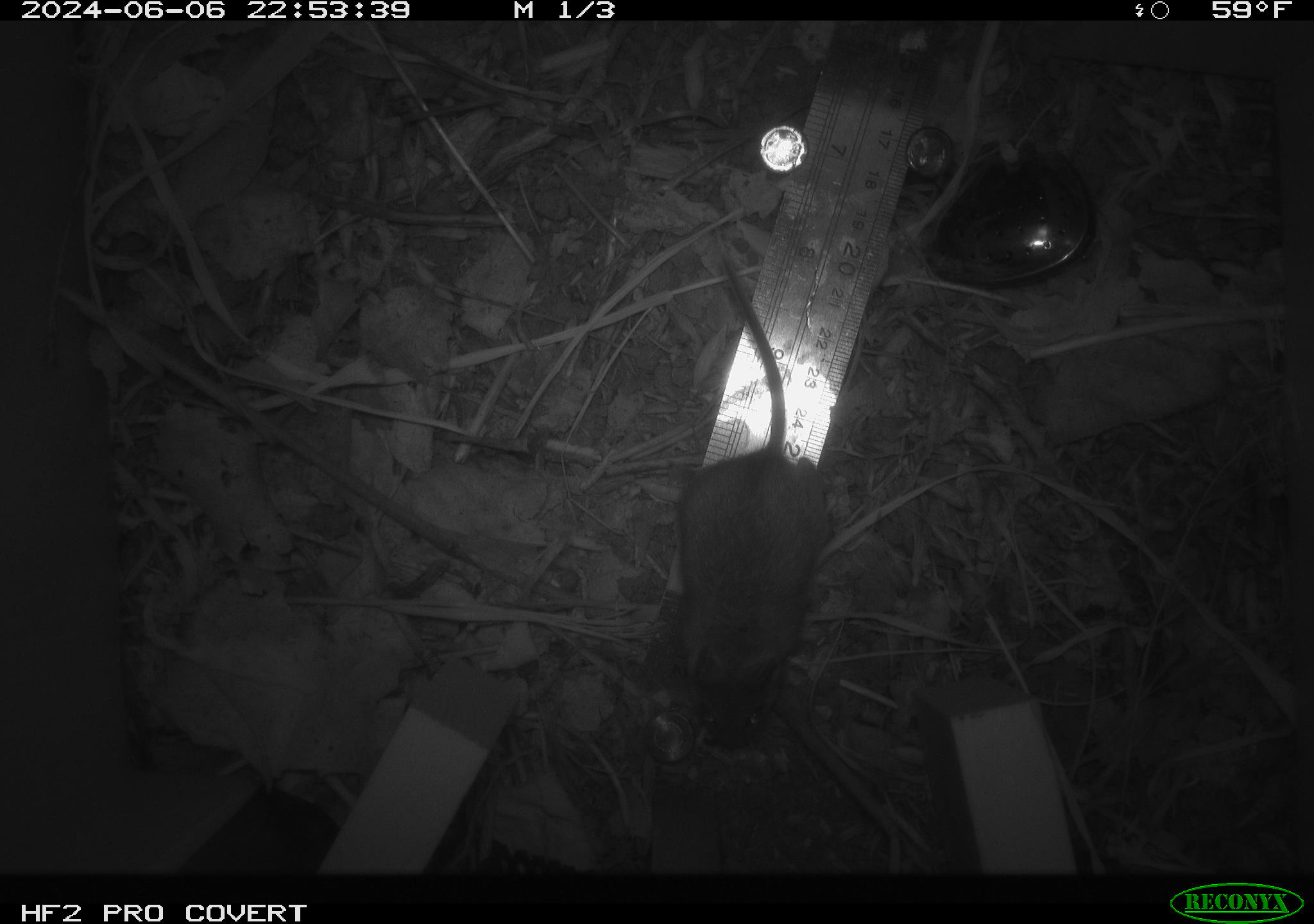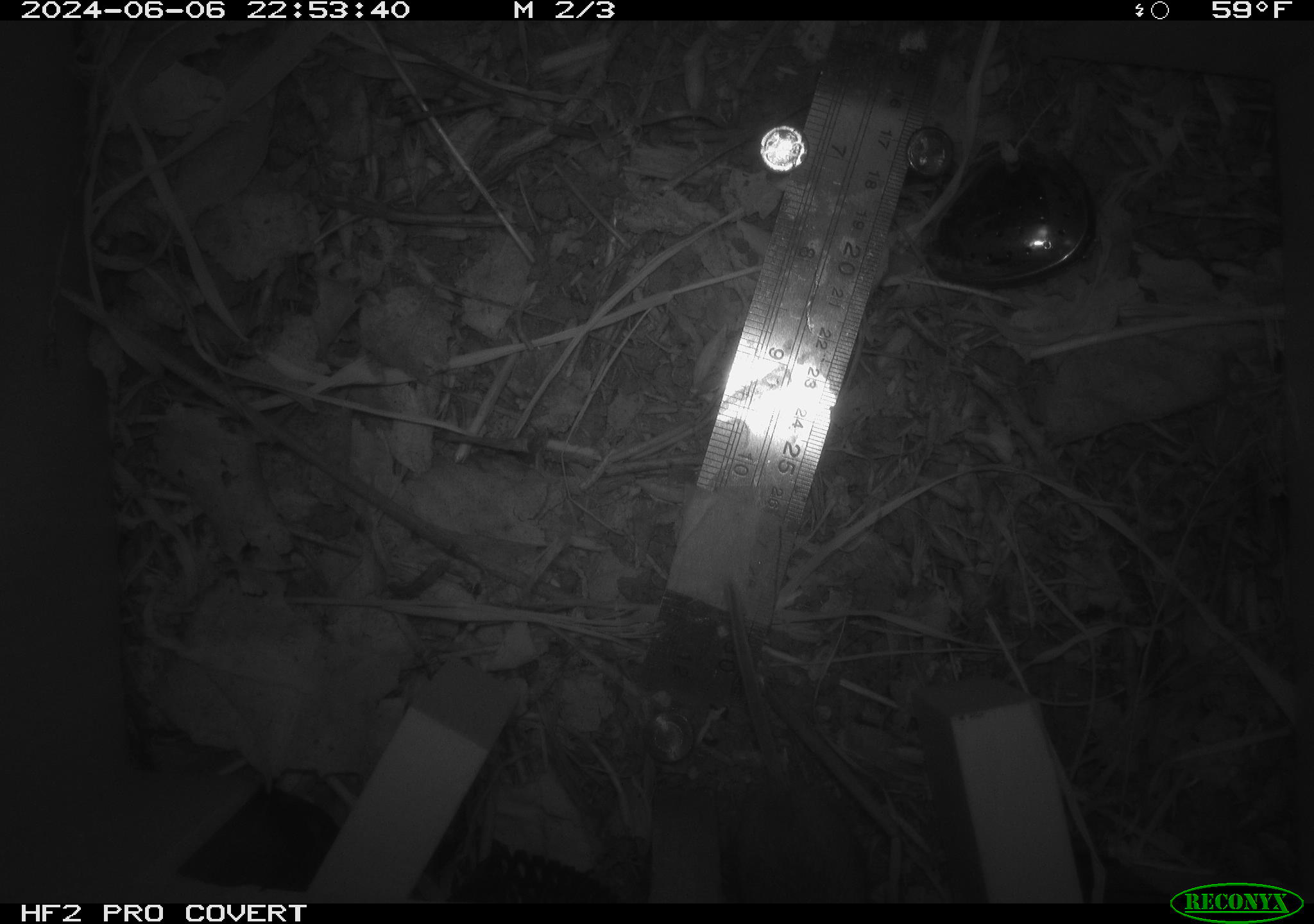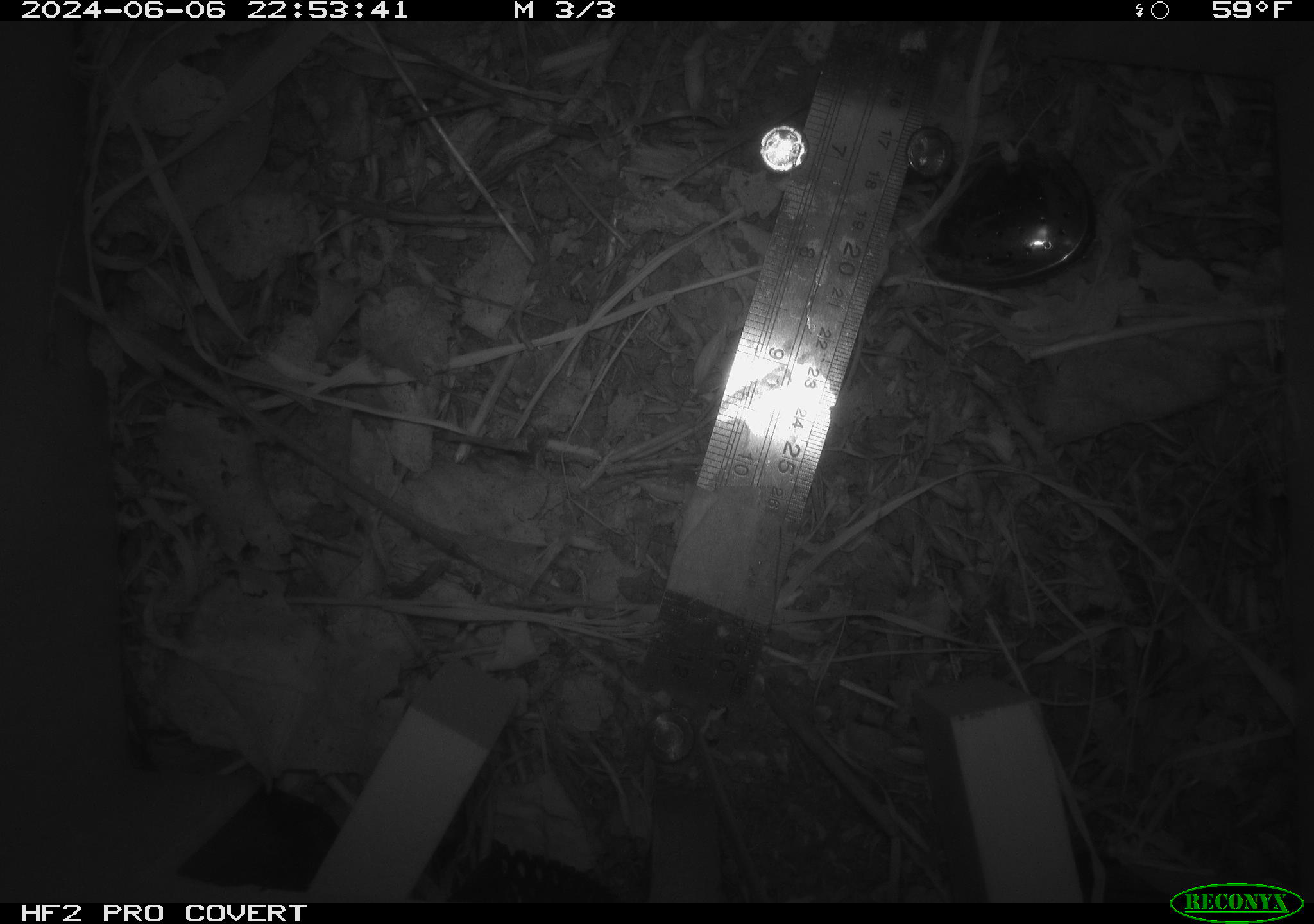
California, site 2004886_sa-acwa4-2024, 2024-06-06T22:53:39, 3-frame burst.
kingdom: Animalia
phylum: Chordata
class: Mammalia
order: Rodentia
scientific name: Rodentia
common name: mouse species